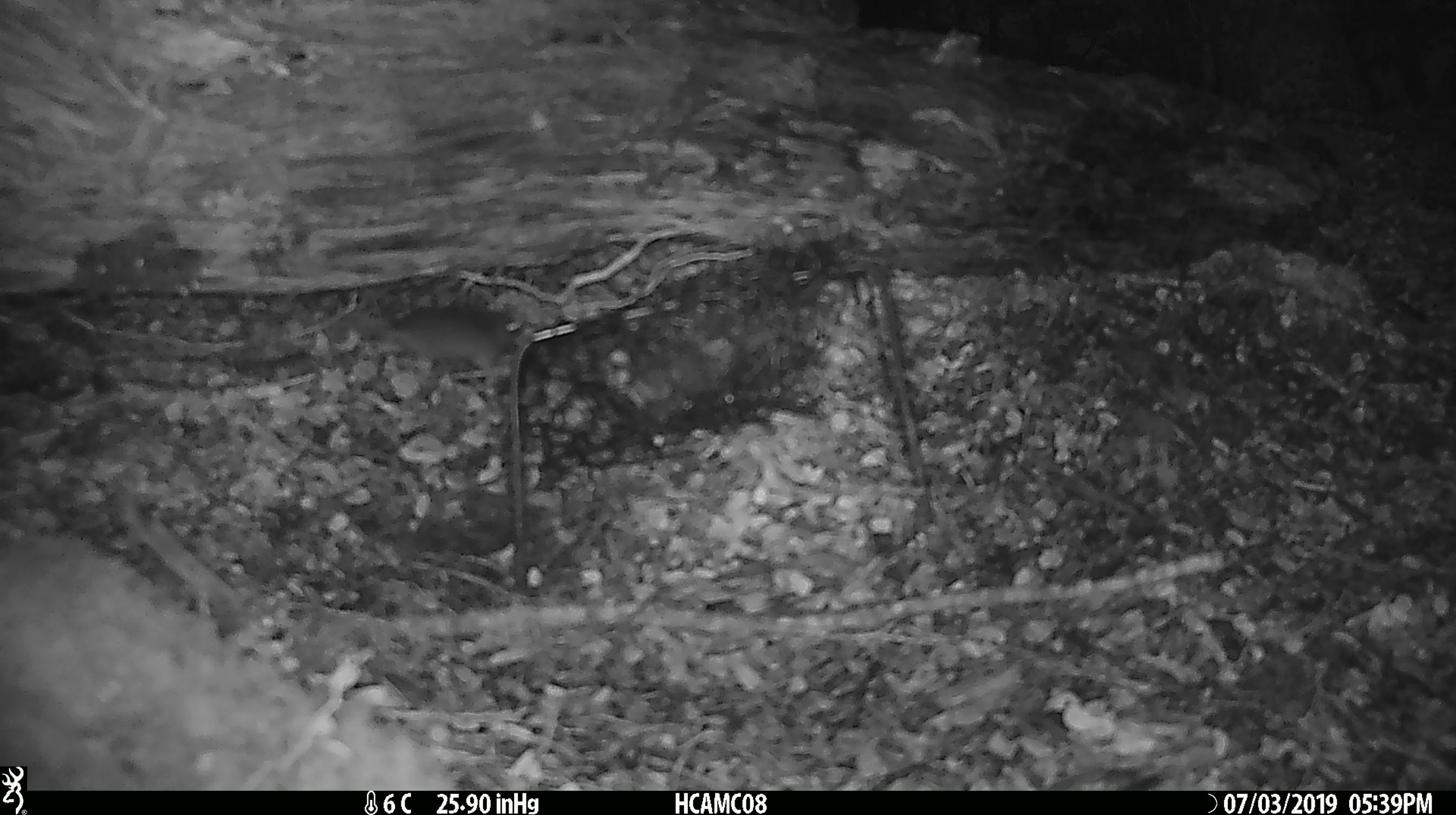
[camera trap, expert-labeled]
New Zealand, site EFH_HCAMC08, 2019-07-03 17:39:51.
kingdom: Animalia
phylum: Chordata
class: Mammalia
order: Rodentia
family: Muridae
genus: Mus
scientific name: Mus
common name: mouse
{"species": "mouse (Mus)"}